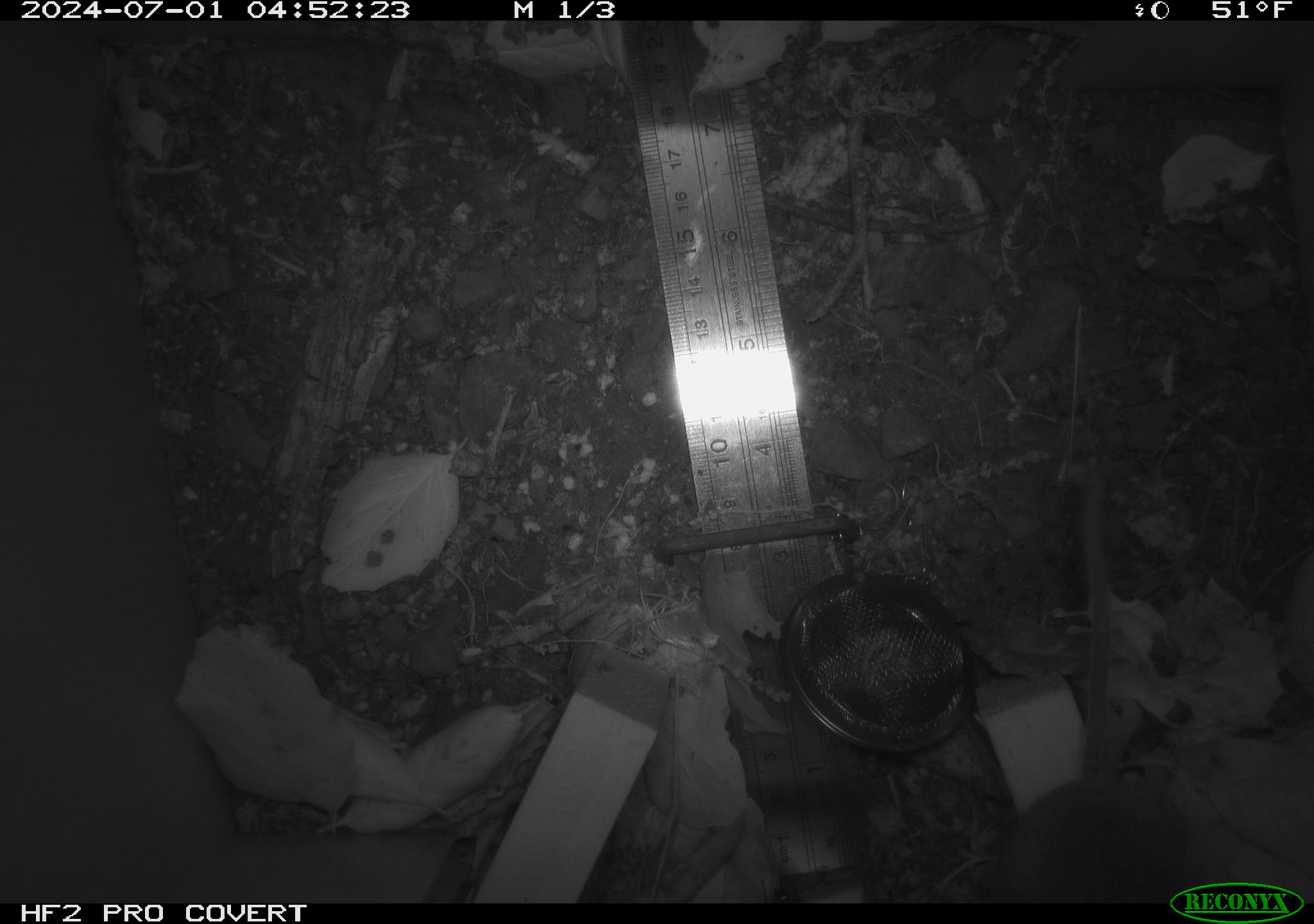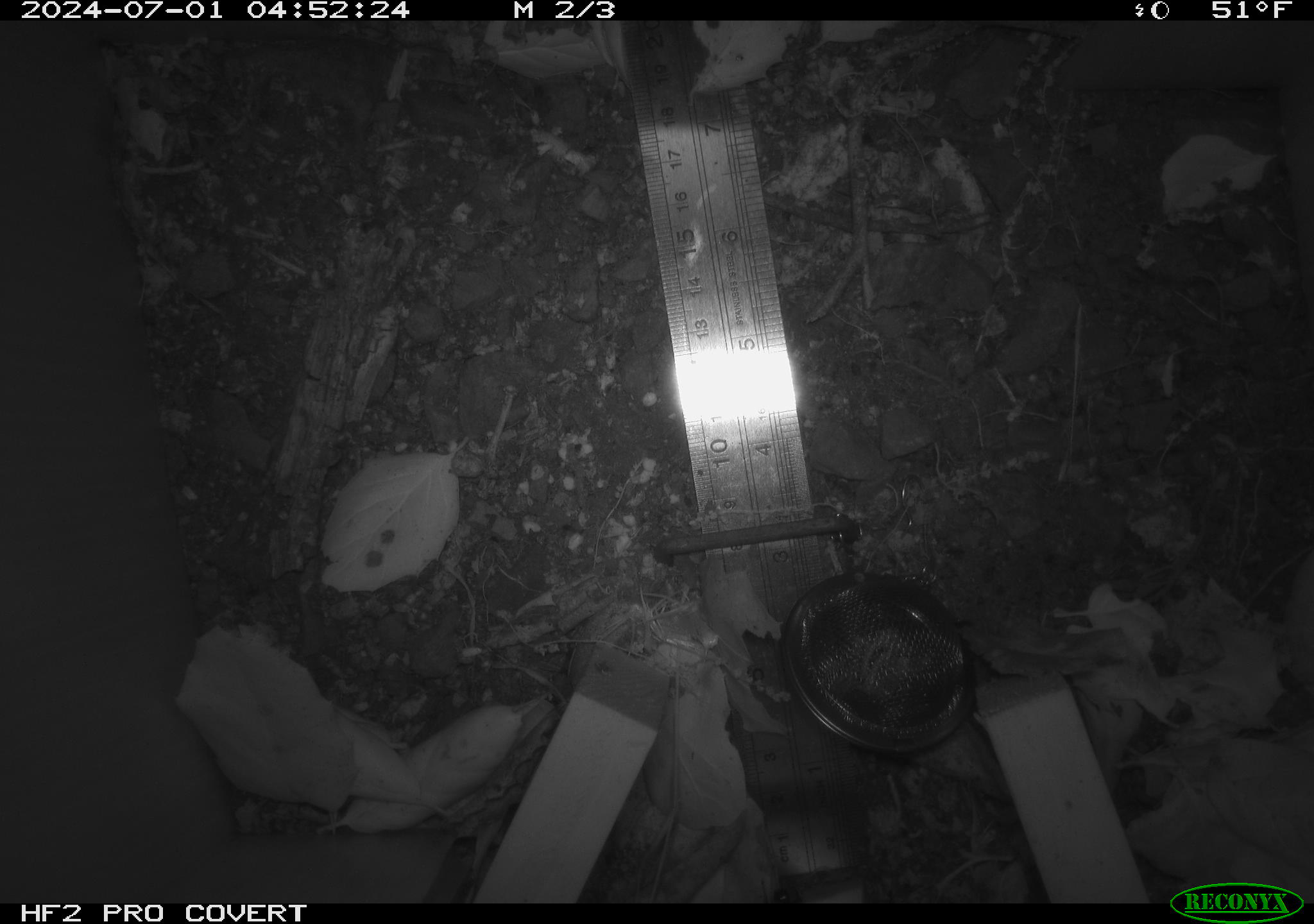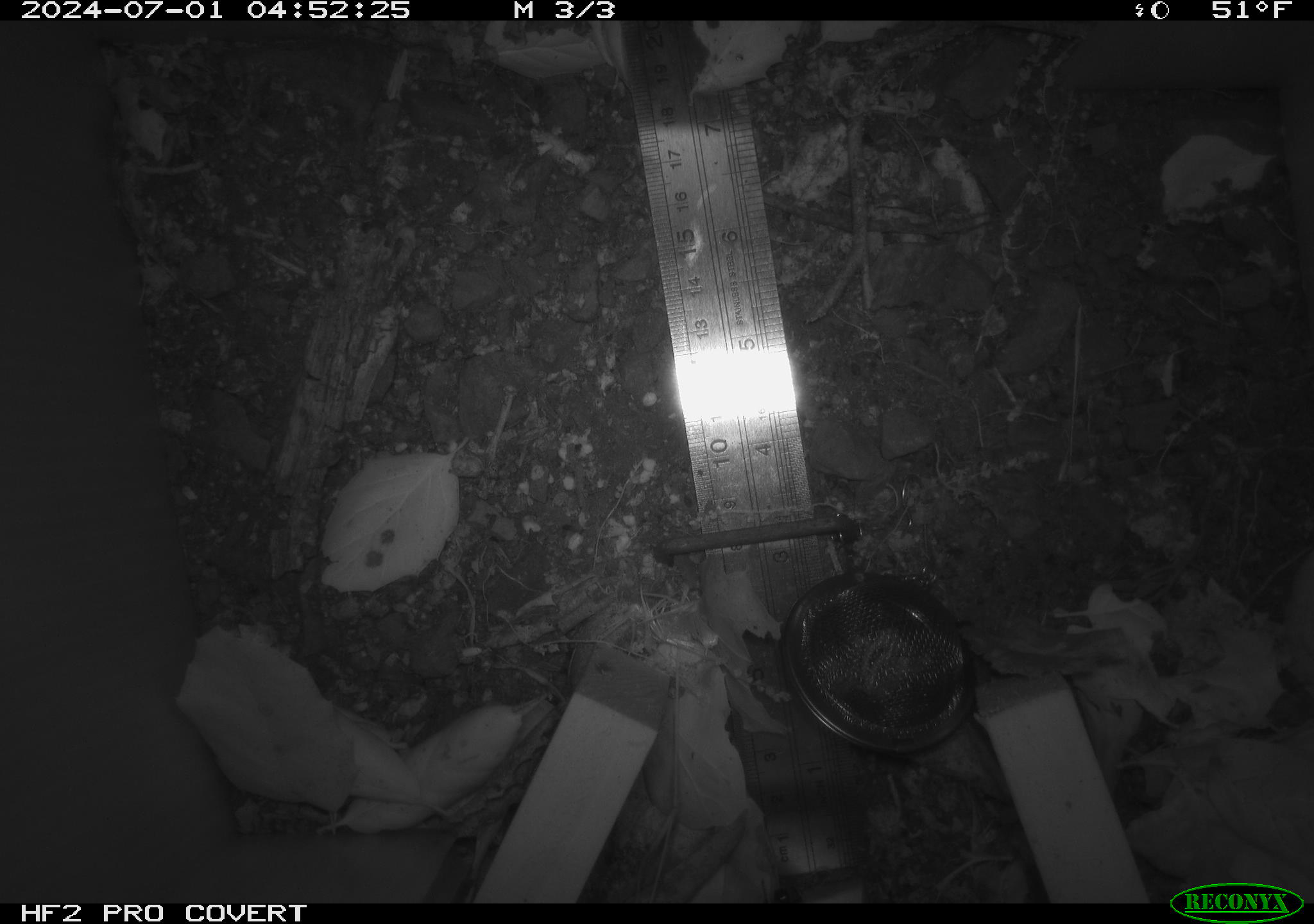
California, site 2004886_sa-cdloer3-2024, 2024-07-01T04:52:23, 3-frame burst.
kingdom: Animalia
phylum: Chordata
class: Mammalia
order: Rodentia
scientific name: Rodentia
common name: rodent